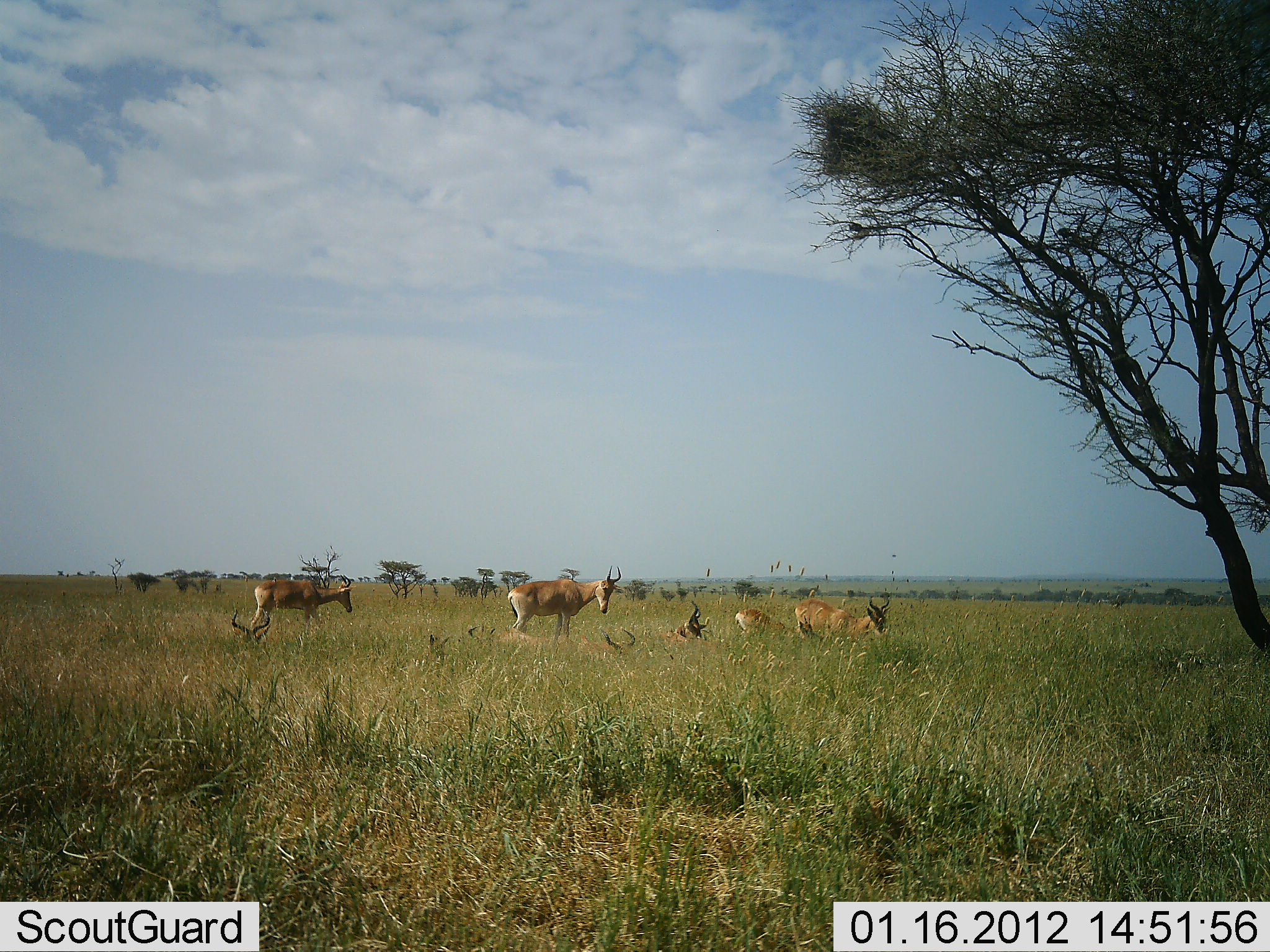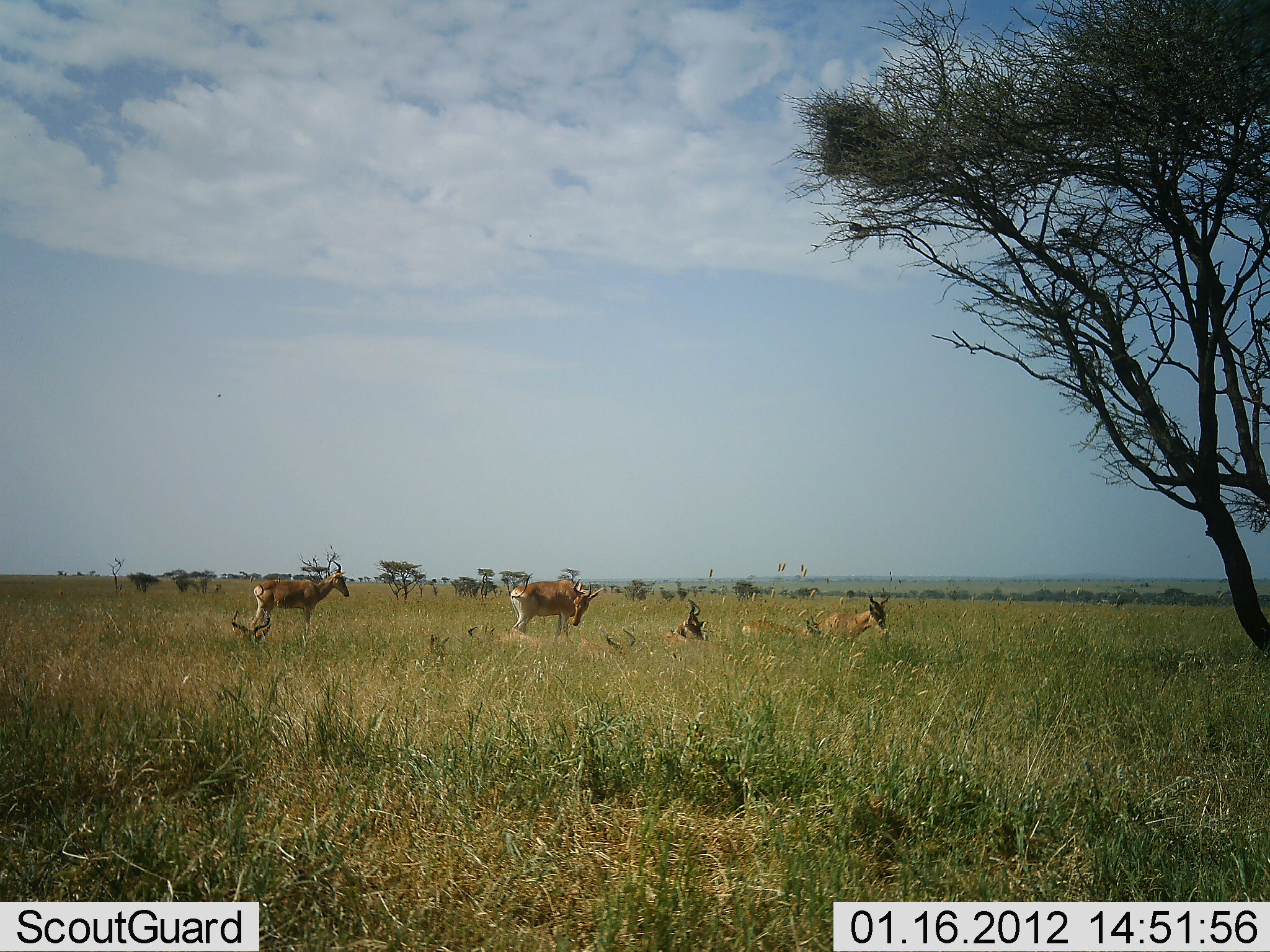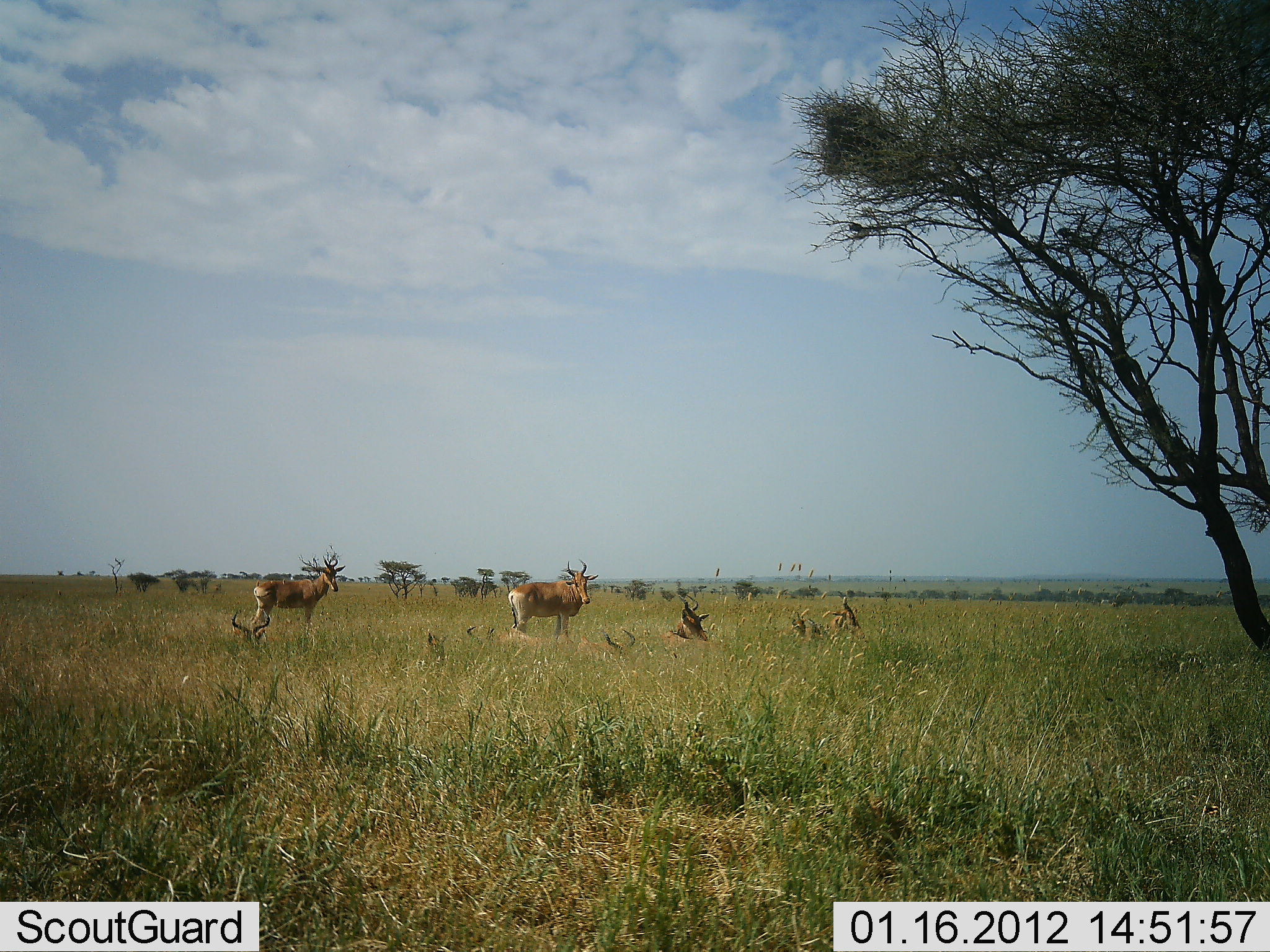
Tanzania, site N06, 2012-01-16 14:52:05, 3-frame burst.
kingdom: Animalia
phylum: Chordata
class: Mammalia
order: Artiodactyla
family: Bovidae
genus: Alcelaphus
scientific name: Alcelaphus buselaphus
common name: hartebeest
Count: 7.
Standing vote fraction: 85%.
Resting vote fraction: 95%.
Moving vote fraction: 0%.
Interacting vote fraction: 0%.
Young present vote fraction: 10%.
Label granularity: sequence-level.